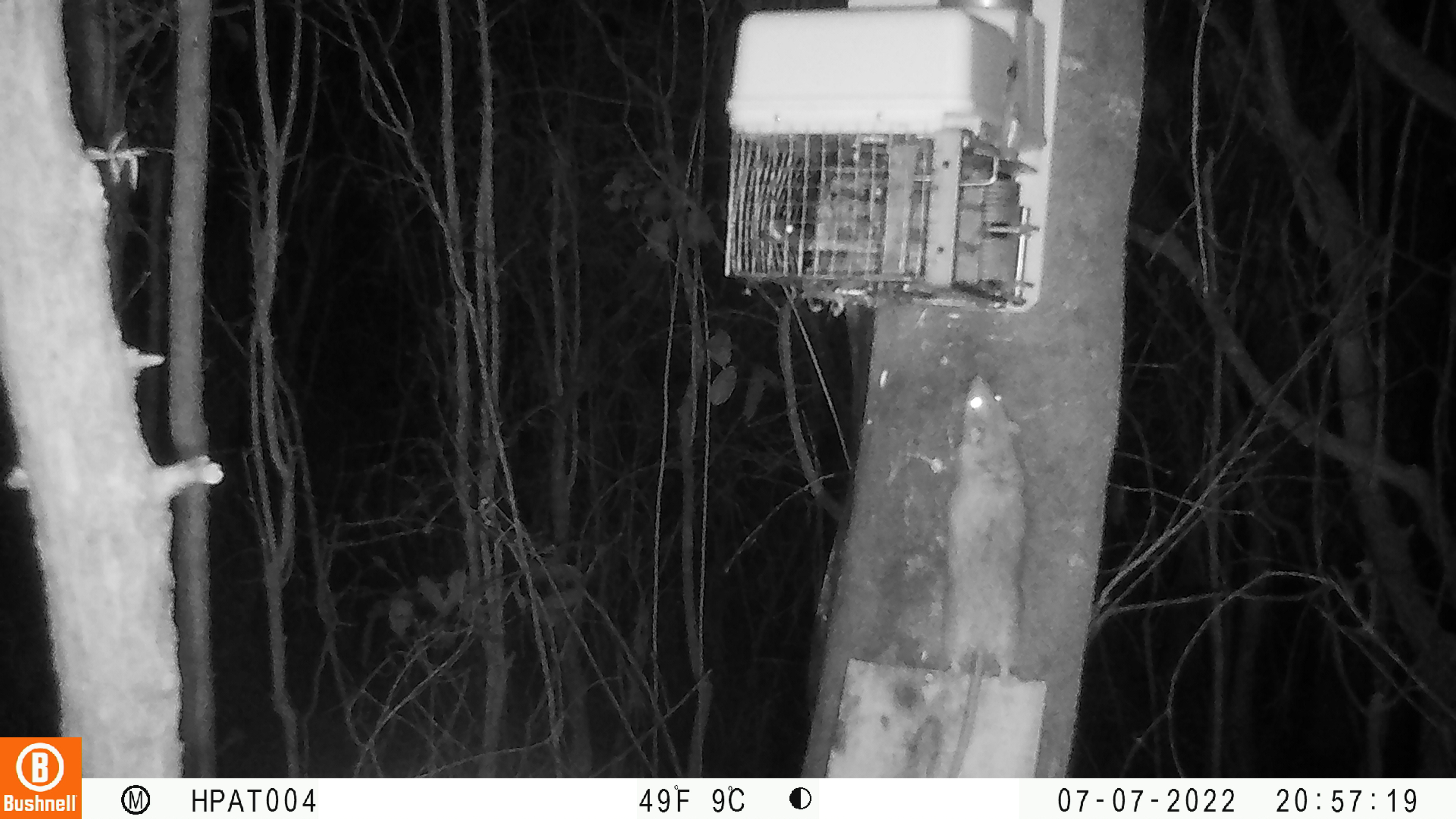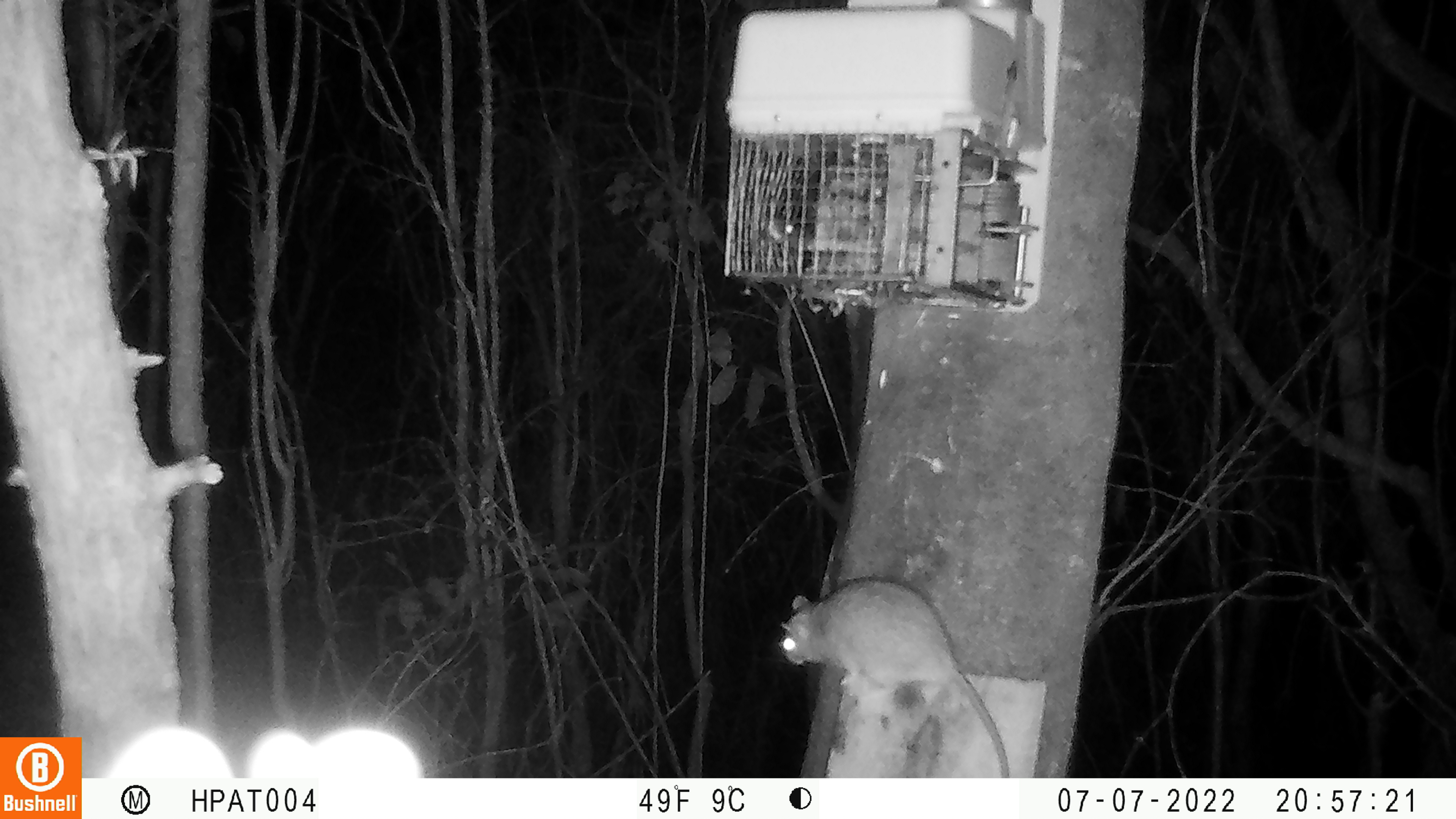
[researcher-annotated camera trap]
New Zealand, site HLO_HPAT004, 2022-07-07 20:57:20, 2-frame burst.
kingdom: Animalia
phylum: Chordata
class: Mammalia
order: Rodentia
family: Muridae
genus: Rattus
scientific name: Rattus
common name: rat